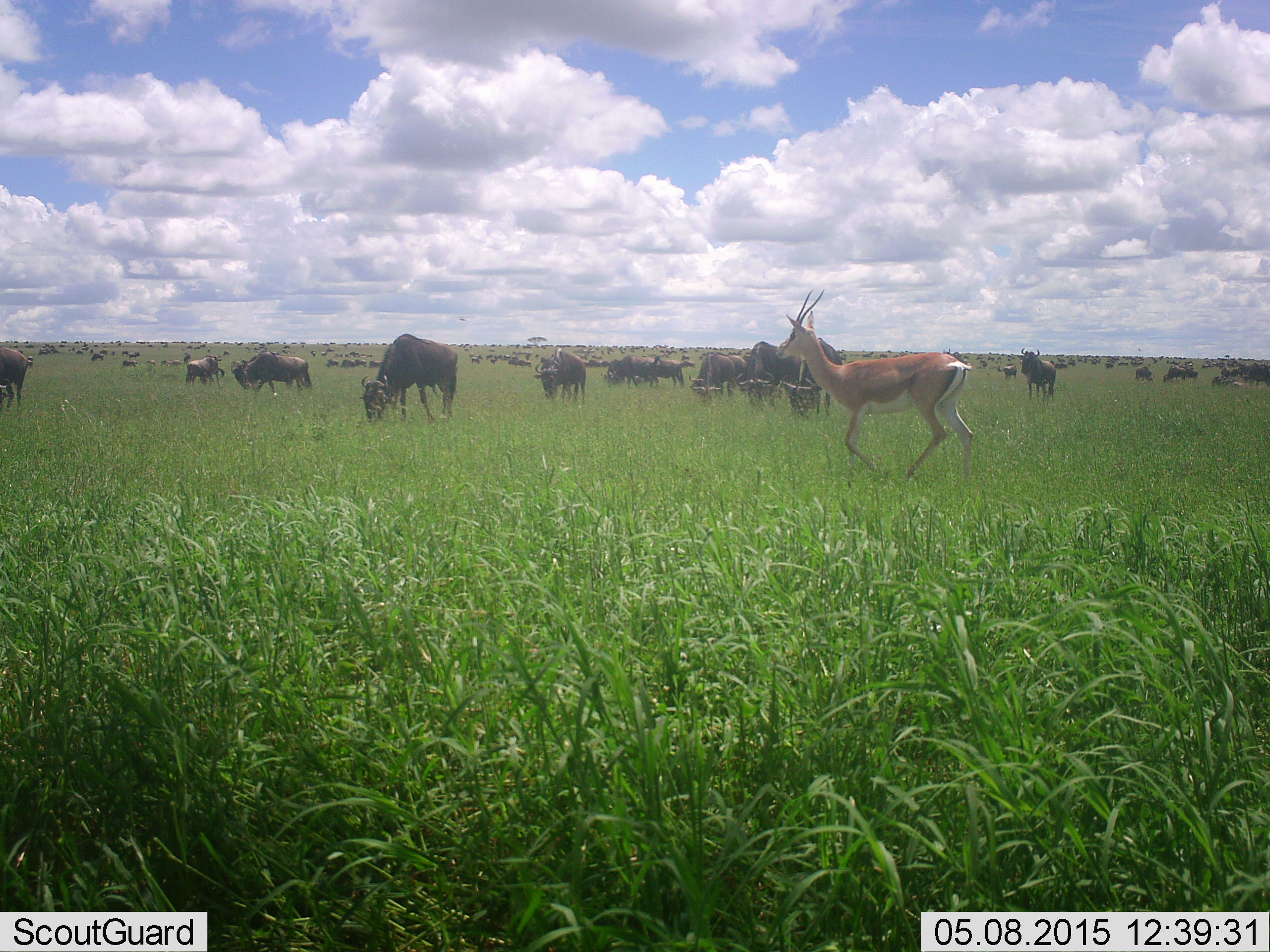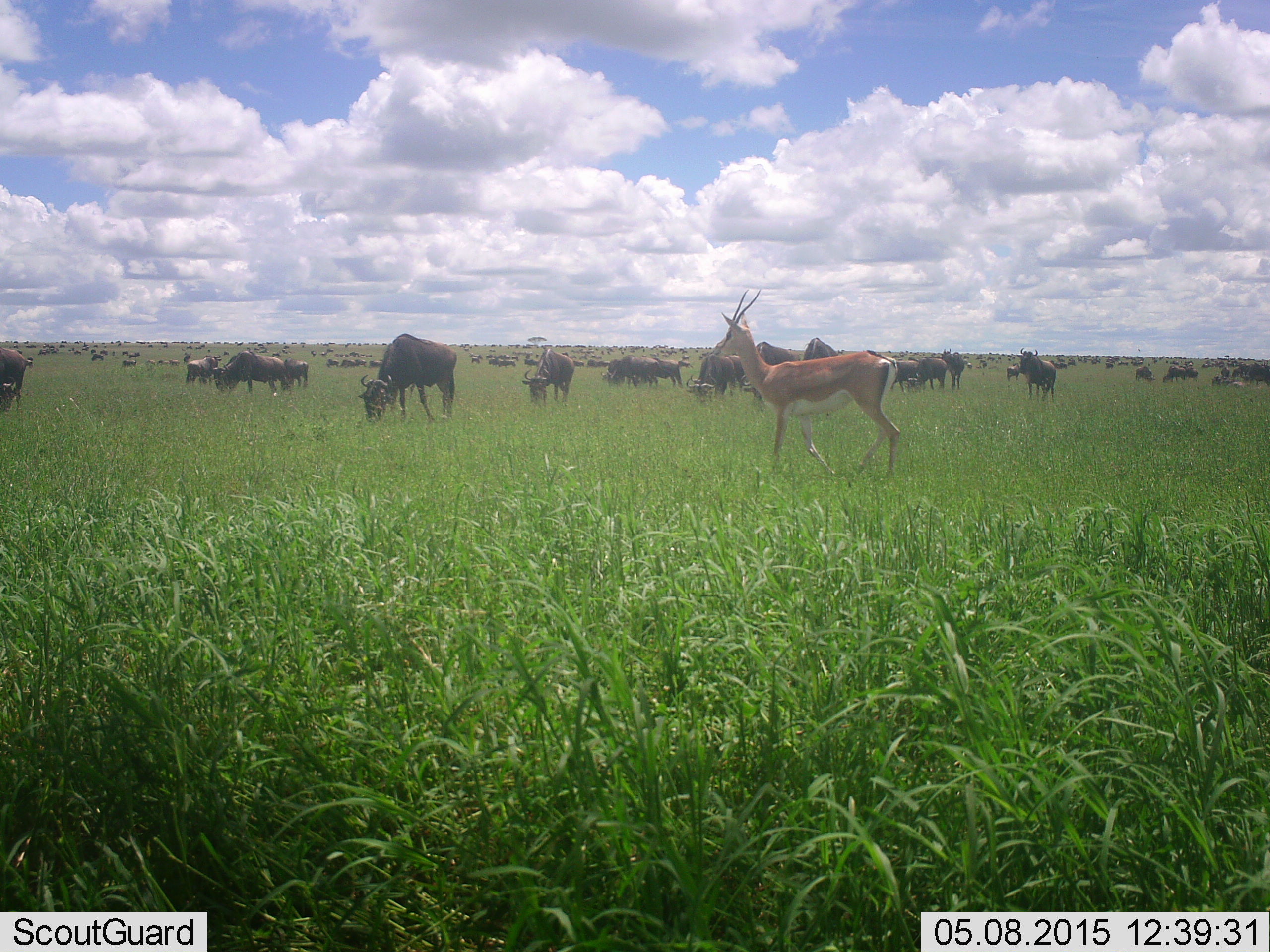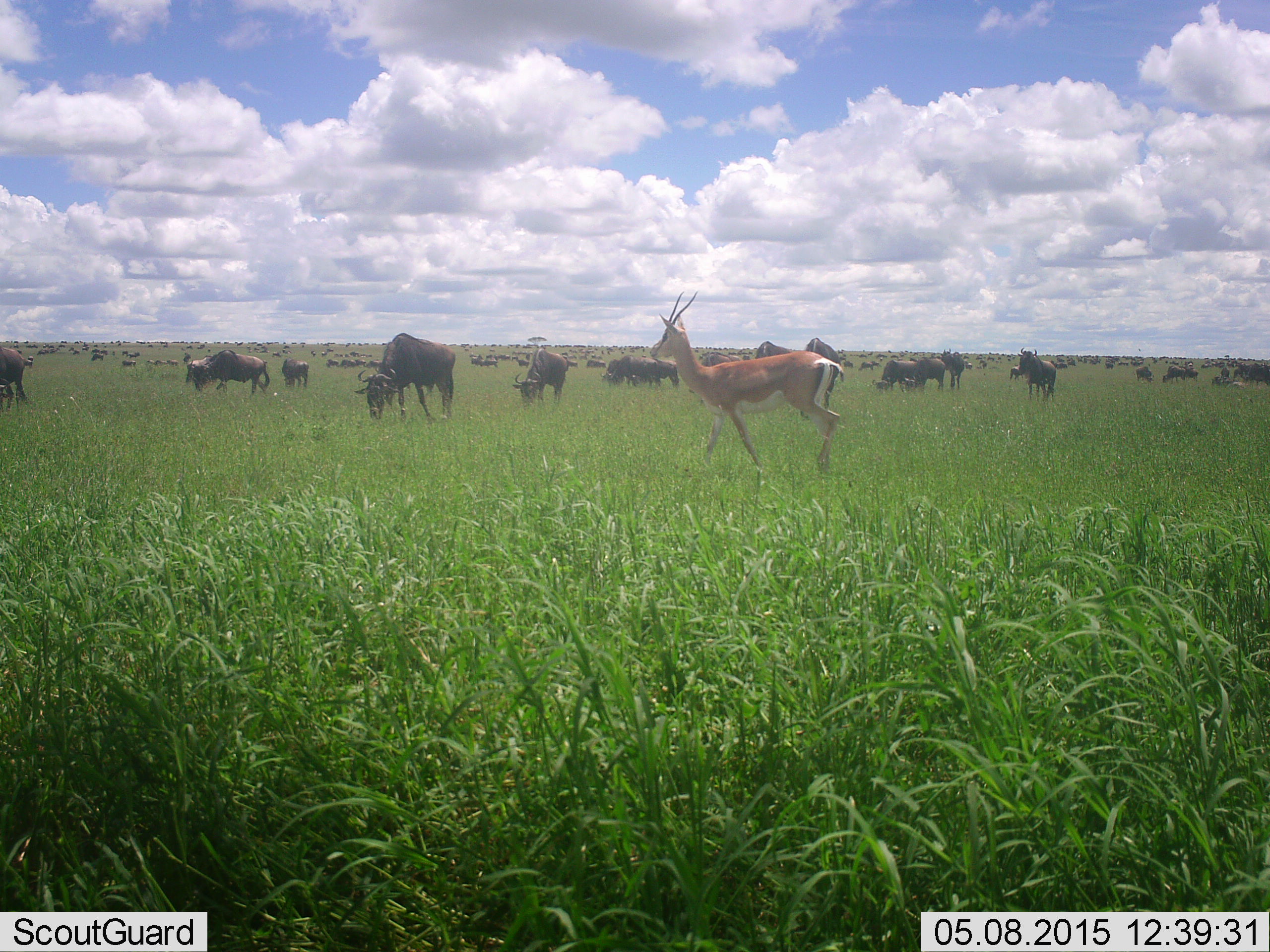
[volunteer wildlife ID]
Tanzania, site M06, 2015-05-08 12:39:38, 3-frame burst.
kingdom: Animalia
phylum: Chordata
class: Mammalia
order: Artiodactyla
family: Bovidae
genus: Nanger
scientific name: Nanger granti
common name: grant's gazelle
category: gazellegrants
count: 1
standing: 25%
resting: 0%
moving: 83%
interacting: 0%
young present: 0%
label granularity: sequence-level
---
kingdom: Animalia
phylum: Chordata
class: Mammalia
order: Artiodactyla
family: Bovidae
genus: Connochaetes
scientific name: Connochaetes taurinus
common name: blue wildebeest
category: wildebeest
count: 51+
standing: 64%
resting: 14%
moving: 71%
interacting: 0%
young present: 0%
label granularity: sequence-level